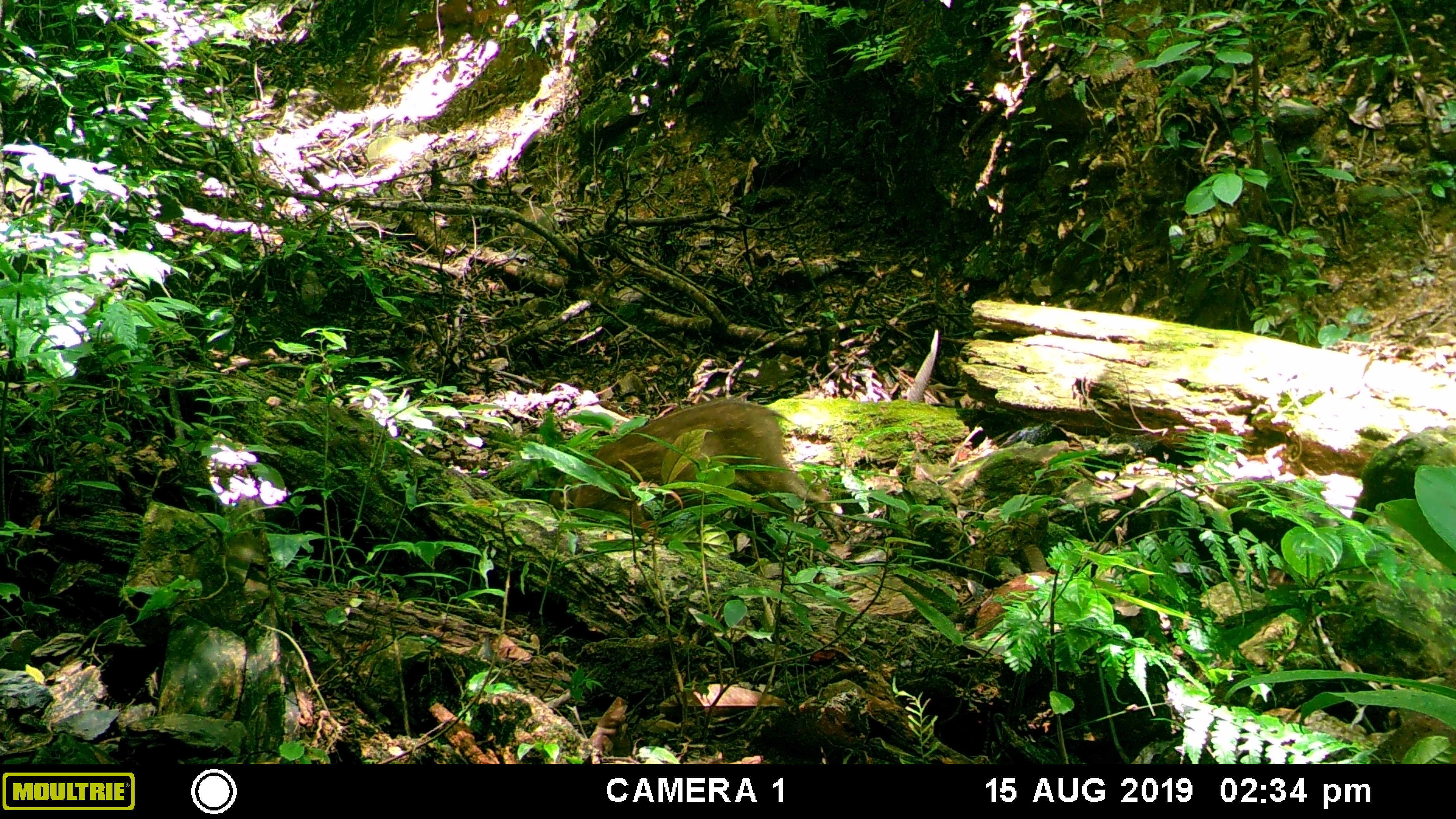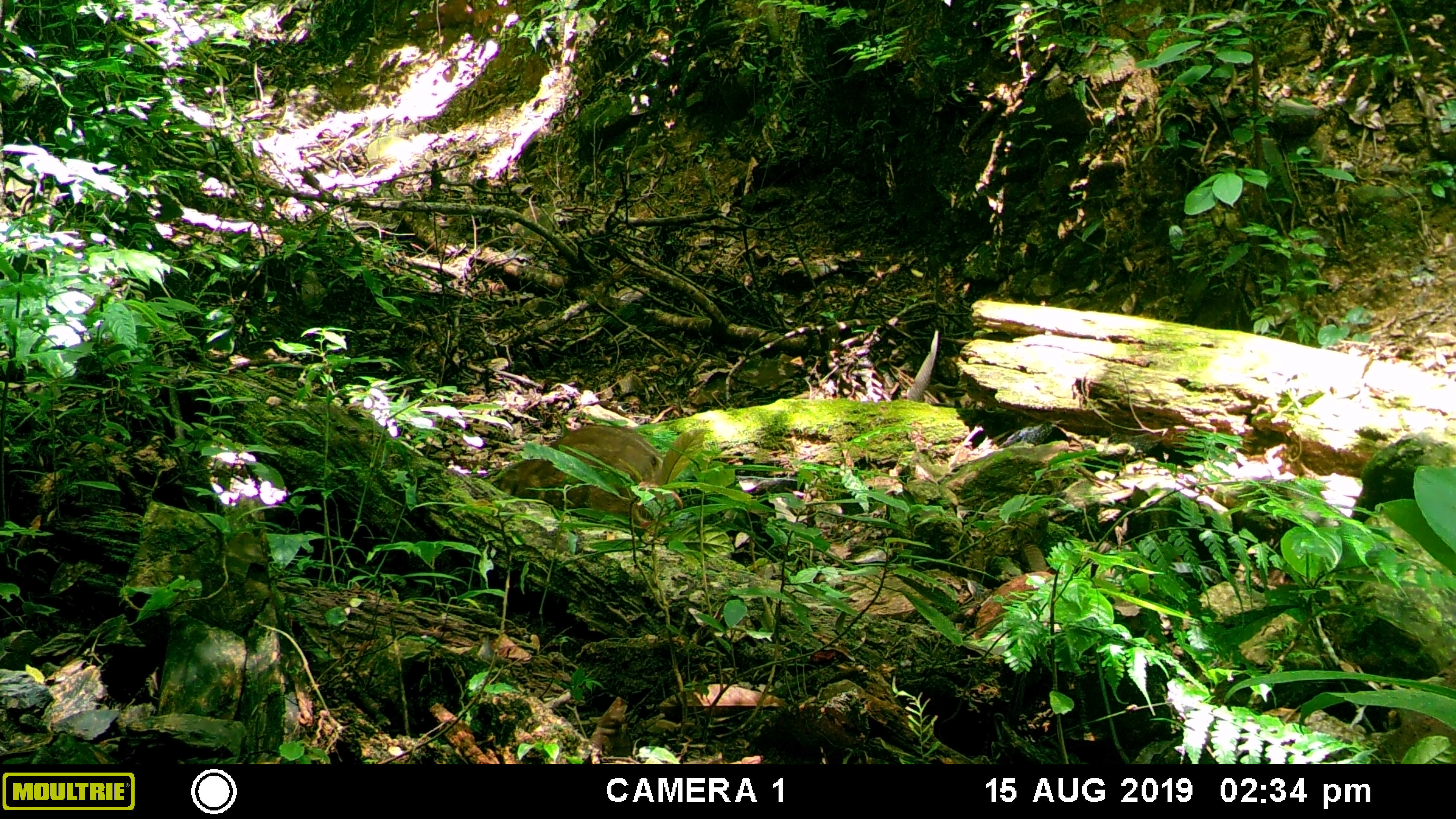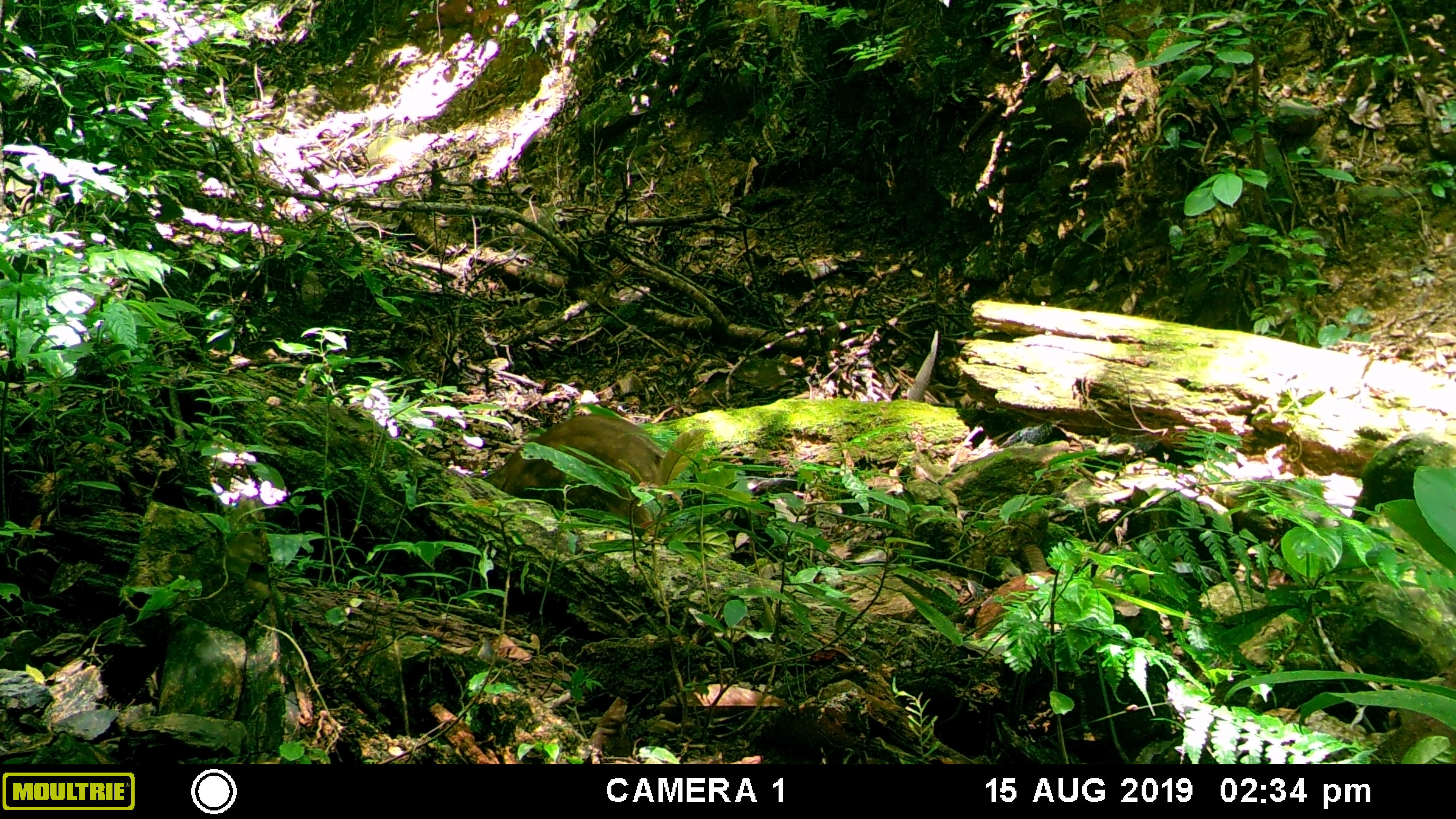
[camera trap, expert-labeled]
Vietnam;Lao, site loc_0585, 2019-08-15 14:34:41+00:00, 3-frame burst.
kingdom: Animalia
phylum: Chordata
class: Mammalia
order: Artiodactyla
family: Suidae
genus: Sus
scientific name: Sus scrofa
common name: eurasian wild pig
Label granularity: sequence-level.